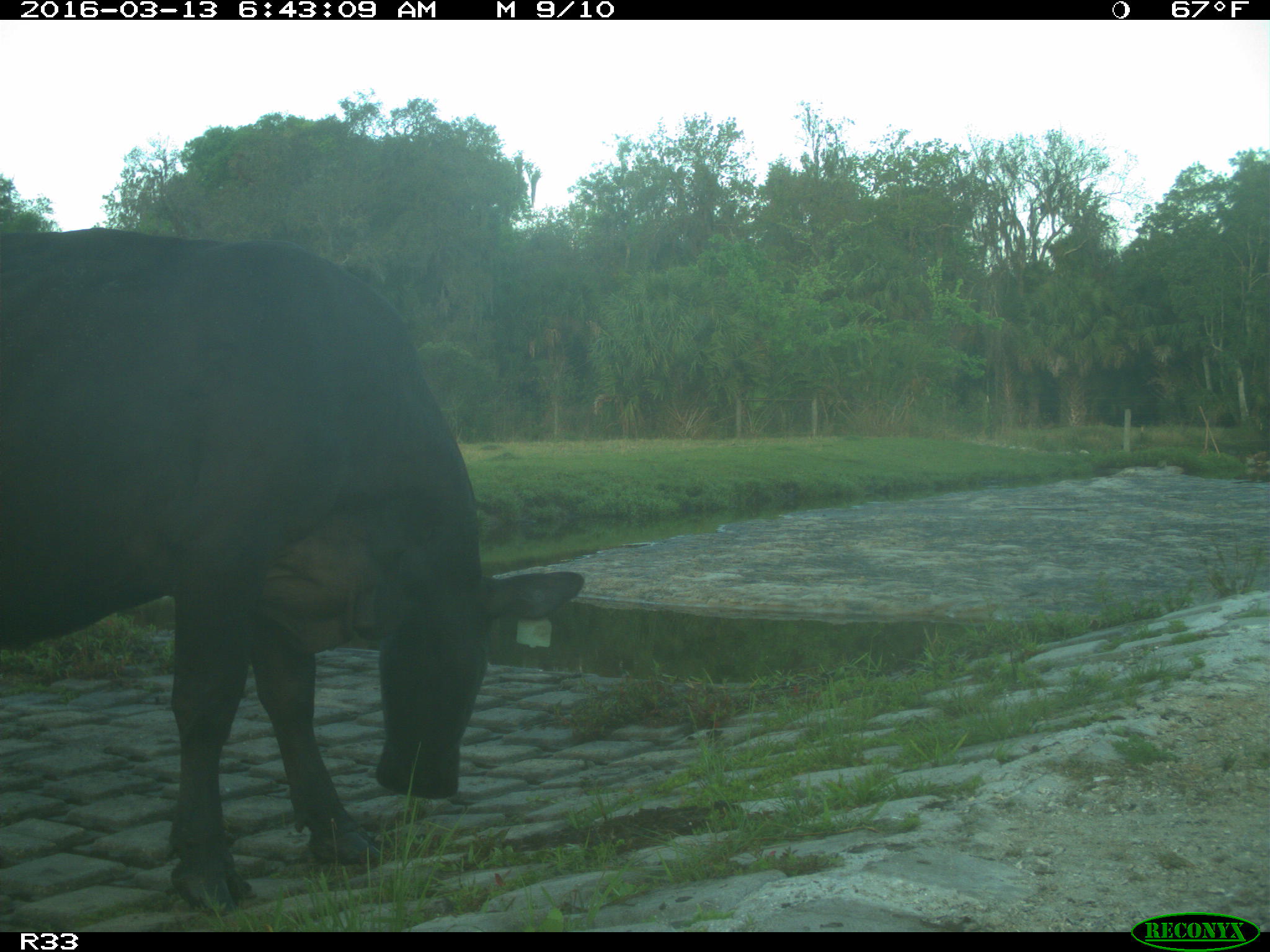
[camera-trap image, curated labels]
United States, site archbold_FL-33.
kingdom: Animalia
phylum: Chordata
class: Mammalia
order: Artiodactyla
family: Bovidae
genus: Bos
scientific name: Bos taurus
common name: domestic cow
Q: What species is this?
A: Bos taurus (domestic cow).